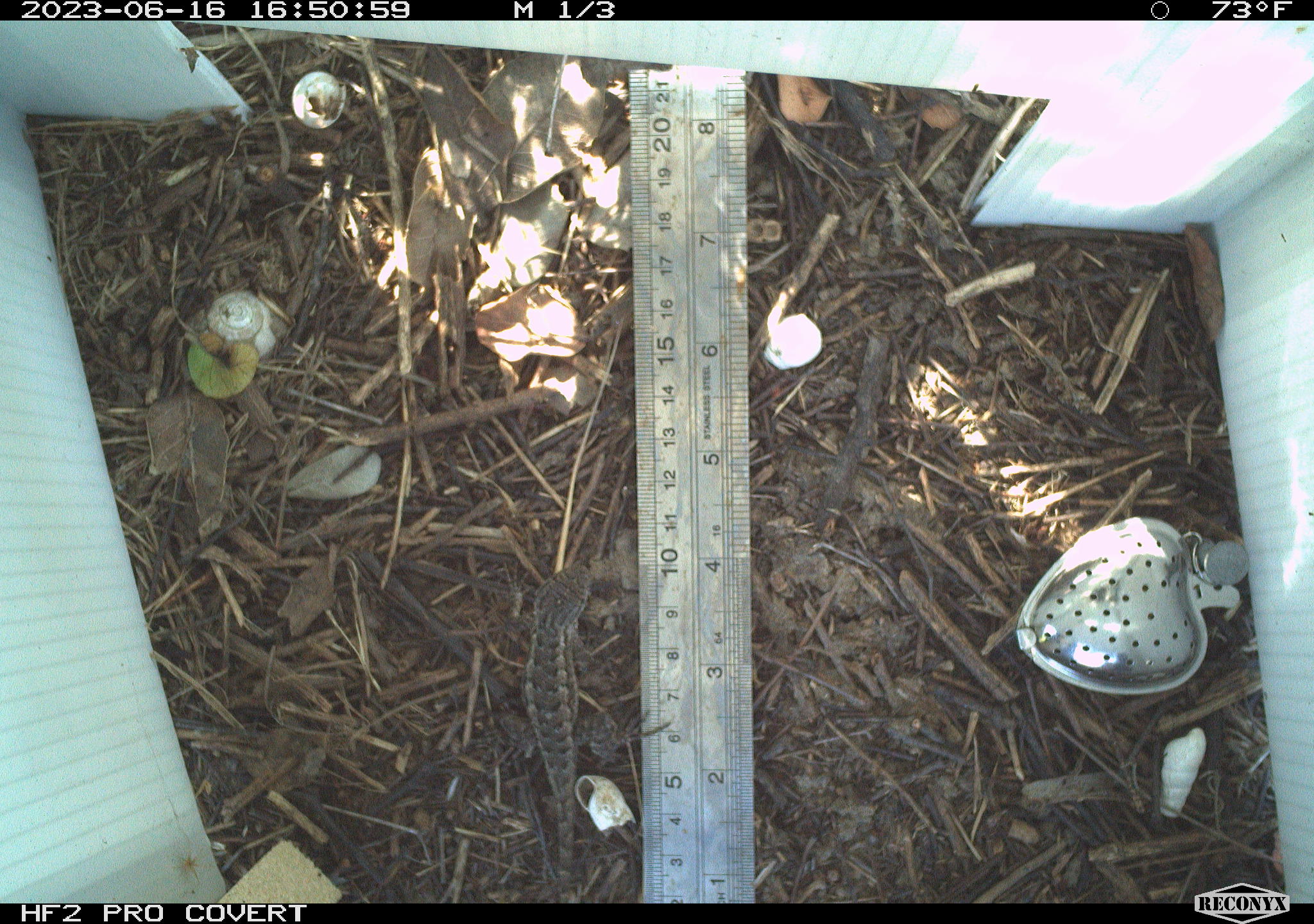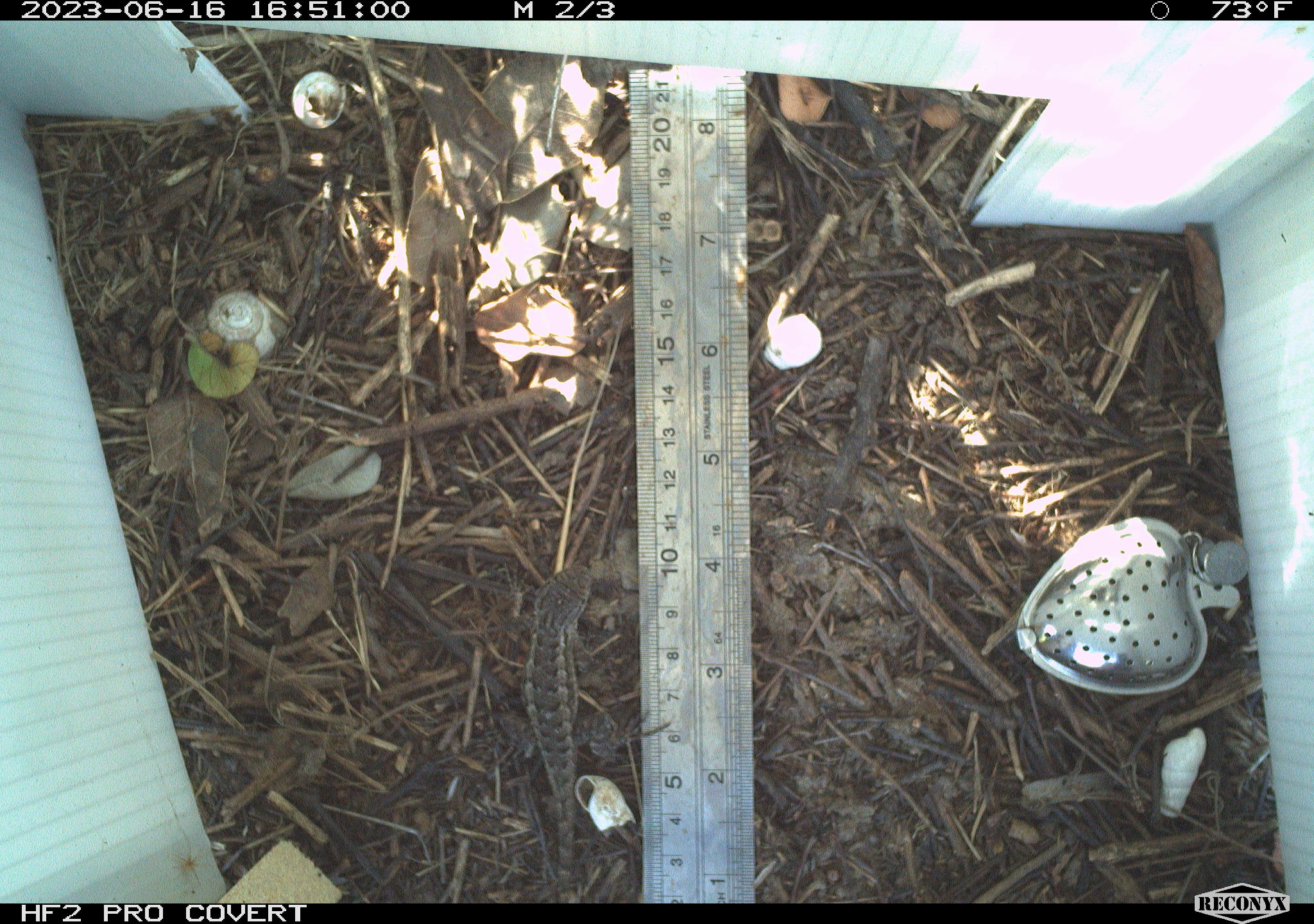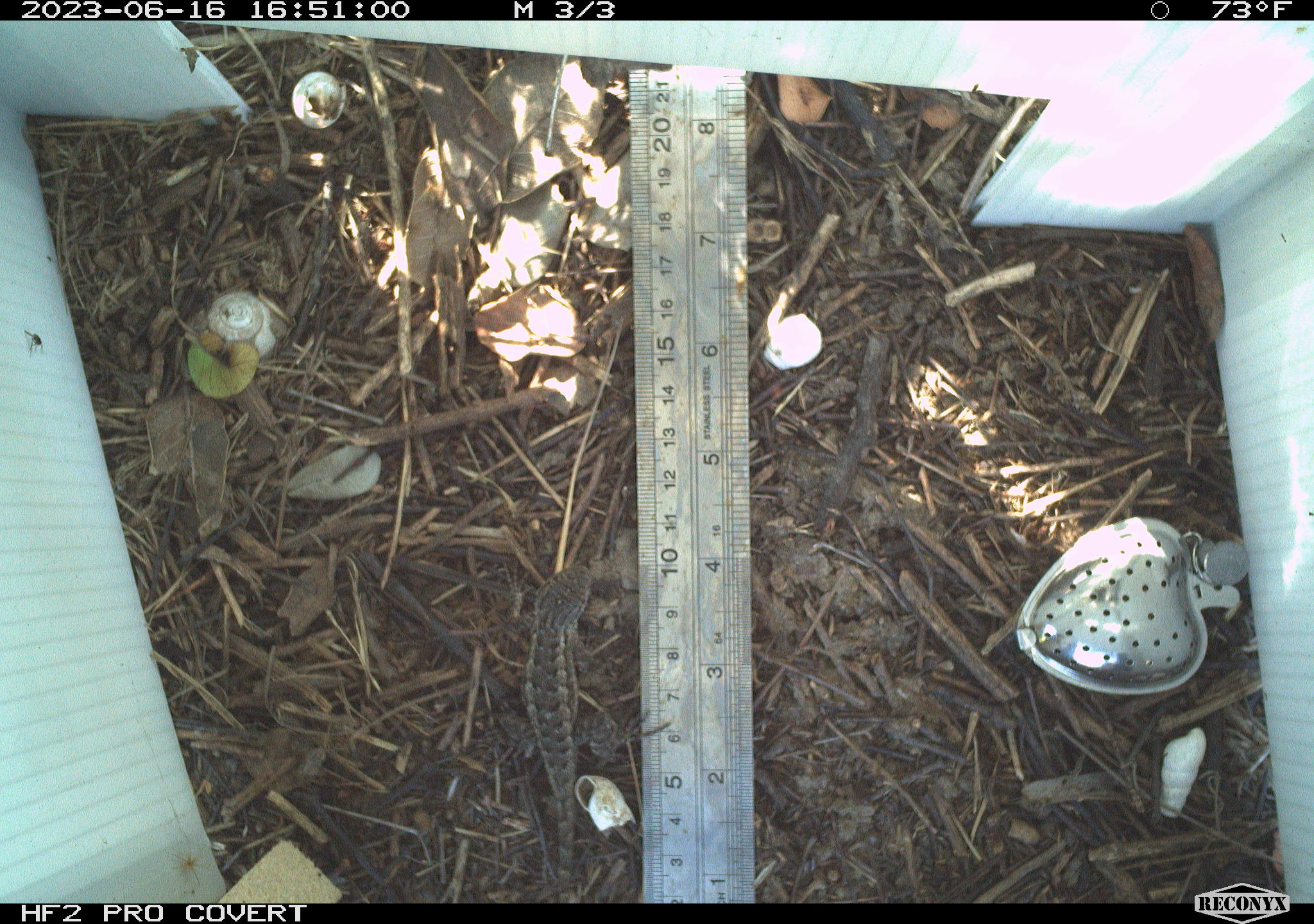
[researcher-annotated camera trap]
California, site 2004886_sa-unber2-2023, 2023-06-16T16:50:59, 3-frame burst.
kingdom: Animalia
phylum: Chordata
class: Reptilia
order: Squamata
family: Phrynosomatidae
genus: Sceloporus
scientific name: Sceloporus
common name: spiny lizards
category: sceloporus species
Sceloporus species (spiny lizards) (Sceloporus).